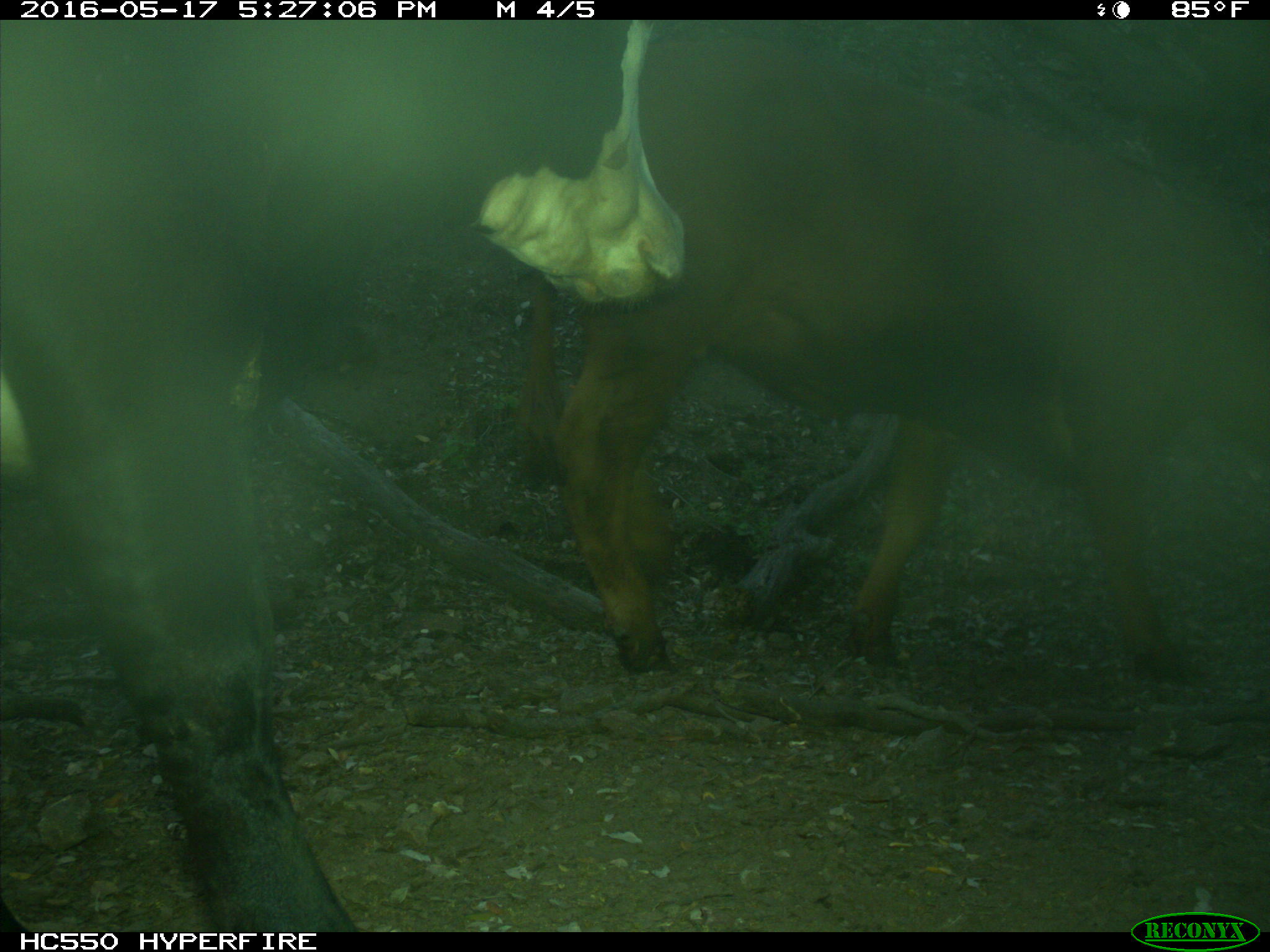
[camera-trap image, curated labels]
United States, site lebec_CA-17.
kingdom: Animalia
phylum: Chordata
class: Mammalia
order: Artiodactyla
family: Bovidae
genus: Bos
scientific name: Bos taurus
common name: domestic cow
Bos taurus (domestic cow).